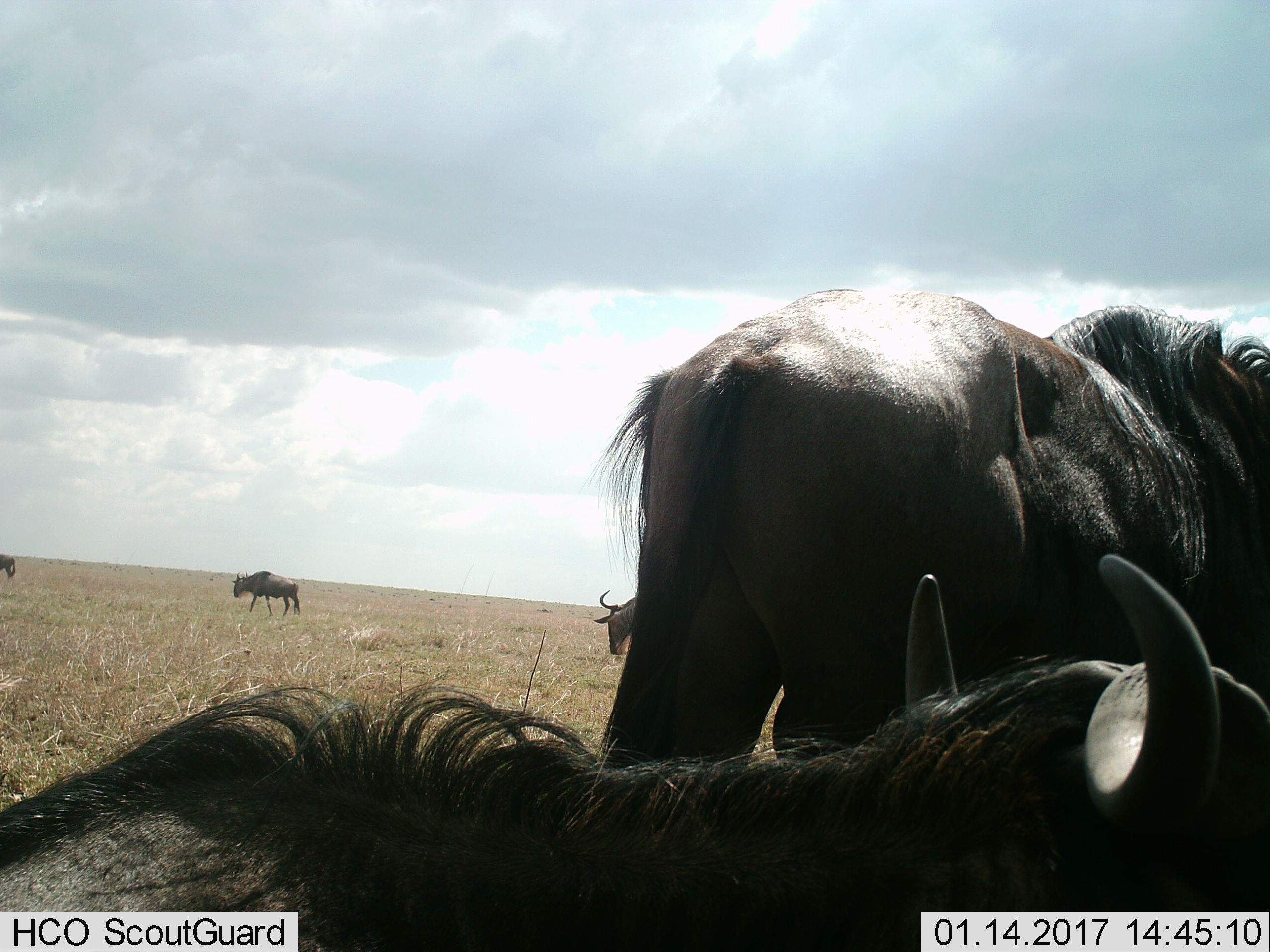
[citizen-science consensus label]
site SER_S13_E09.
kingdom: Animalia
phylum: Chordata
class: Mammalia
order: Artiodactyla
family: Bovidae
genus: Connochaetes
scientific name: Connochaetes taurinus taurinus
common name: blue wildebeest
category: wildebeestblue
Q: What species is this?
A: Wildebeestblue (blue wildebeest) (Connochaetes taurinus taurinus).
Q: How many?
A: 5.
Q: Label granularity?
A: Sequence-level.